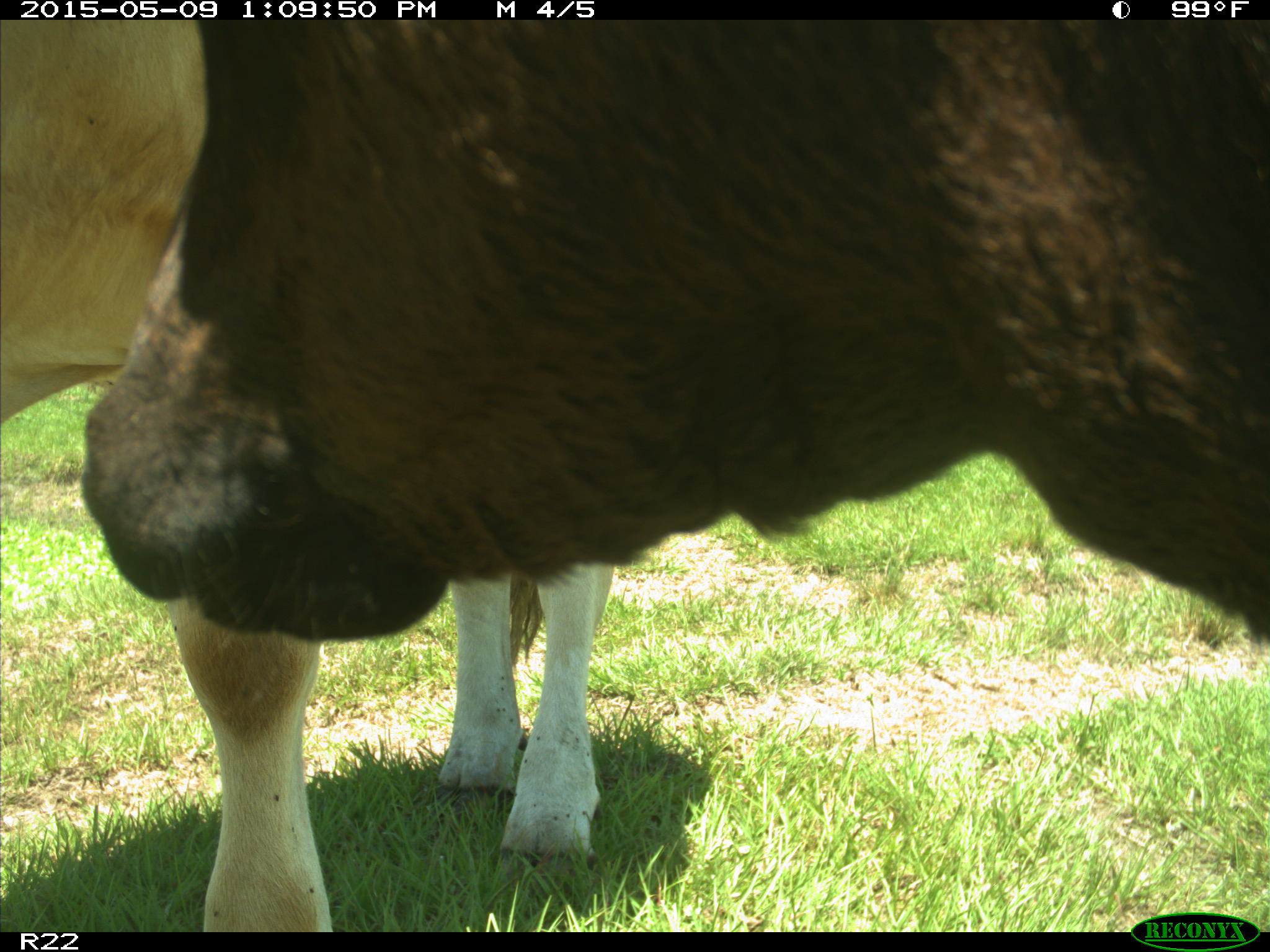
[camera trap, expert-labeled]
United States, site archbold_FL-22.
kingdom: Animalia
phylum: Chordata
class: Mammalia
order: Artiodactyla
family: Bovidae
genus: Bos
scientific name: Bos taurus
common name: domestic cow